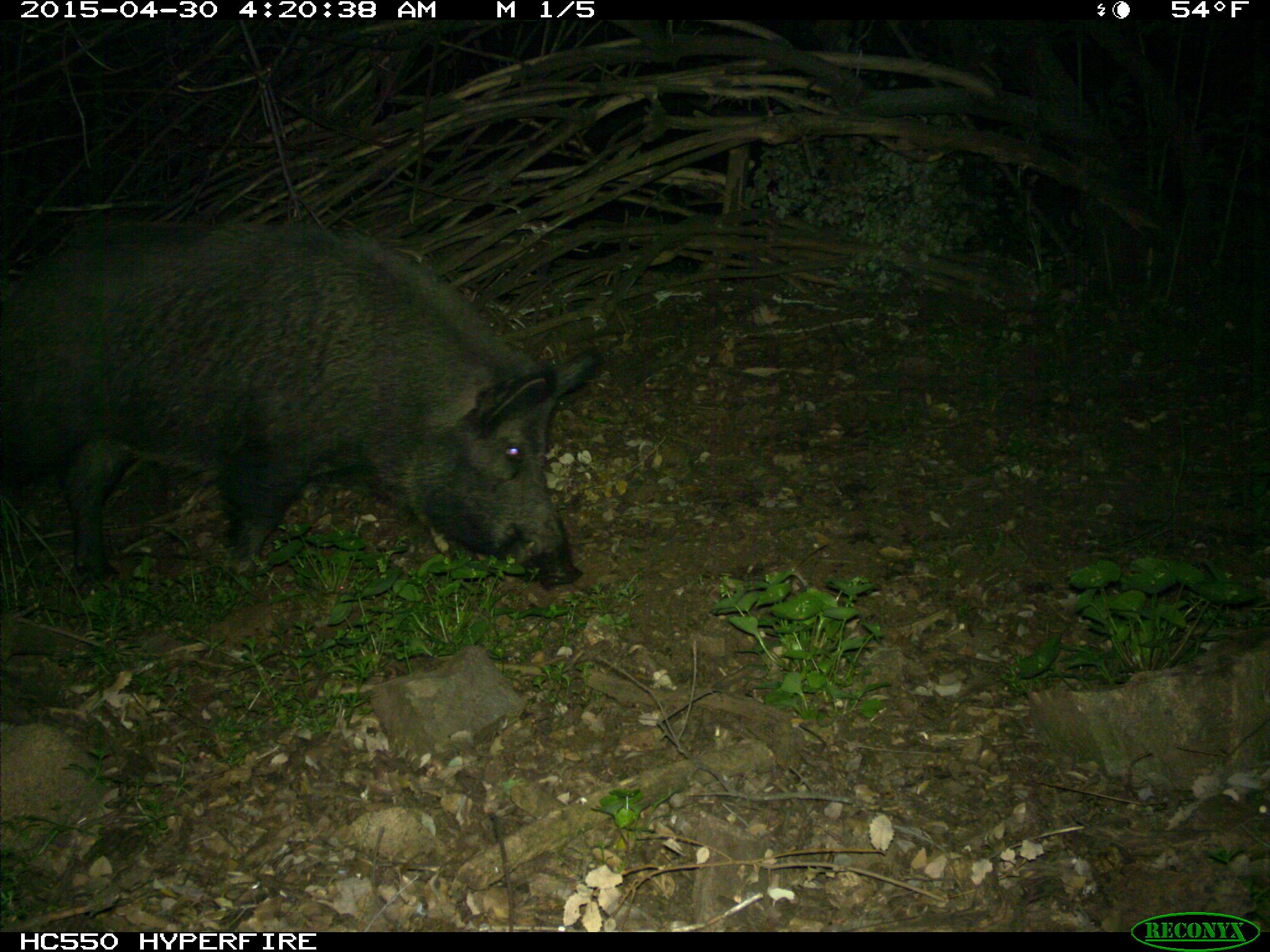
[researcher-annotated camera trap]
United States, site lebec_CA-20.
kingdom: Animalia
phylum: Chordata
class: Mammalia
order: Artiodactyla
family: Suidae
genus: Sus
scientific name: Sus scrofa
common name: wild boar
Sus scrofa (wild boar).